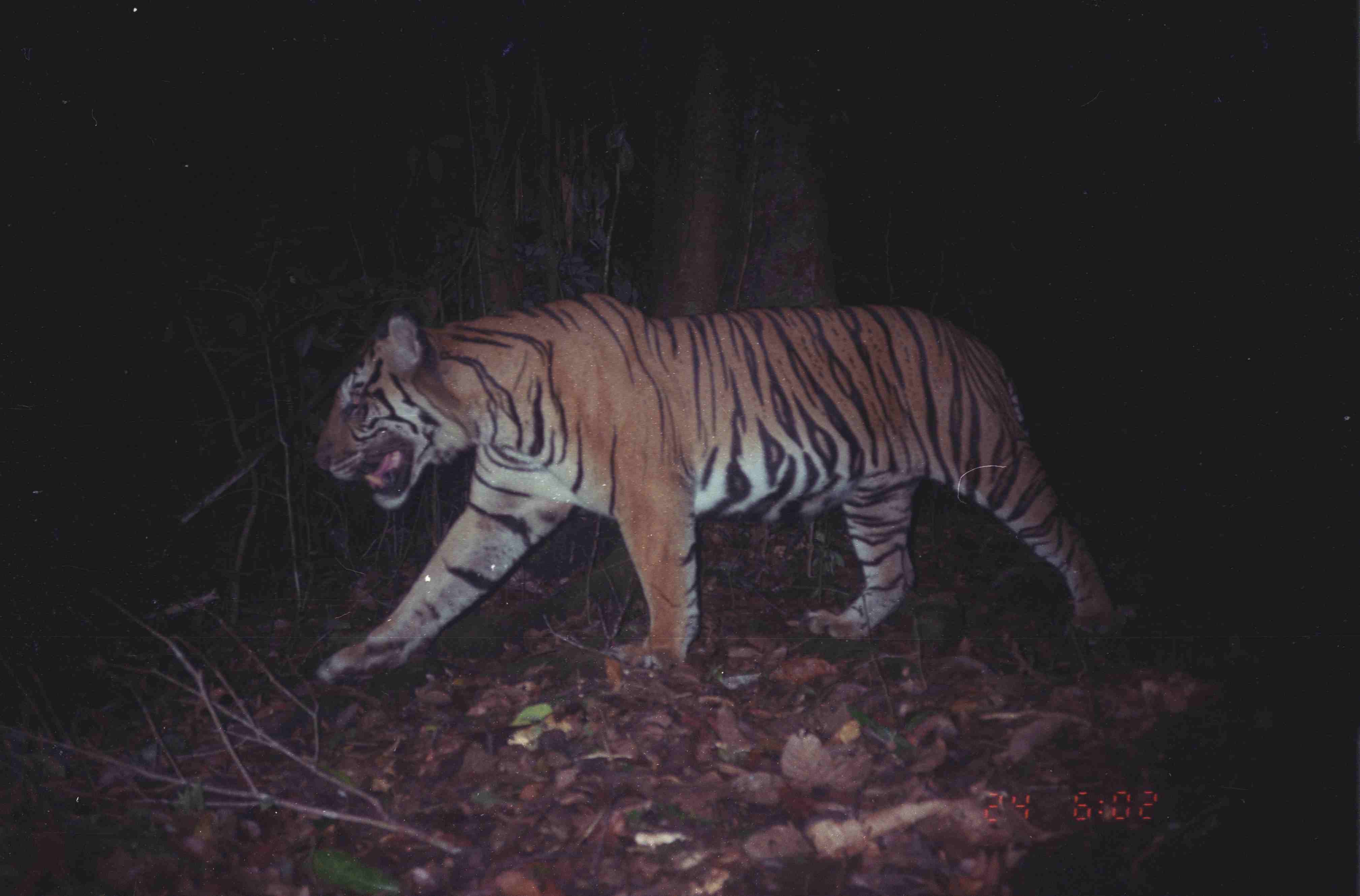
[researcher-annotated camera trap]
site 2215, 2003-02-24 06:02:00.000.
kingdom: Animalia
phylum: Chordata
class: Mammalia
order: Carnivora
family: Felidae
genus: Panthera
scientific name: Panthera tigris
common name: tiger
Panthera tigris (tiger), count 1.